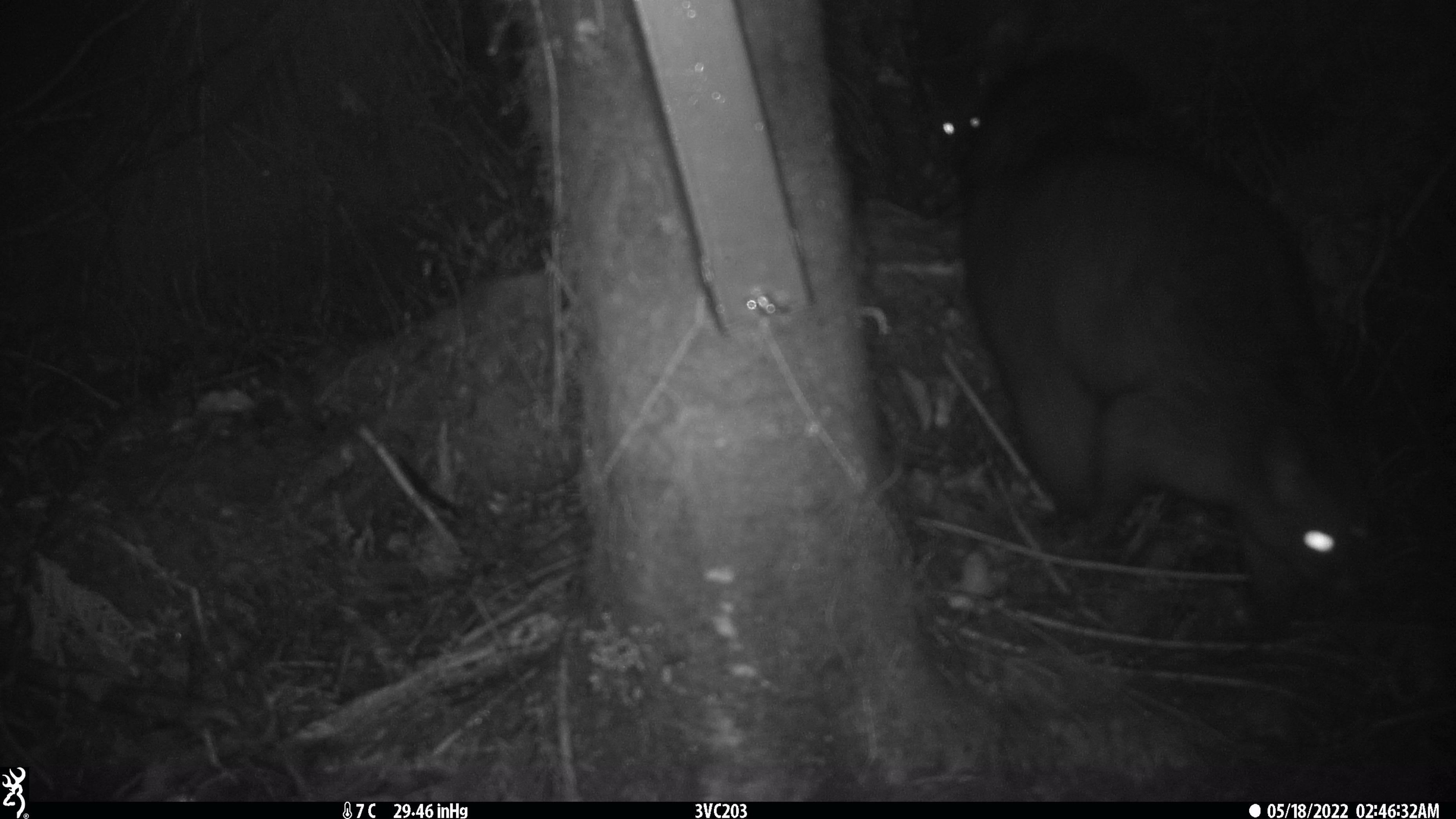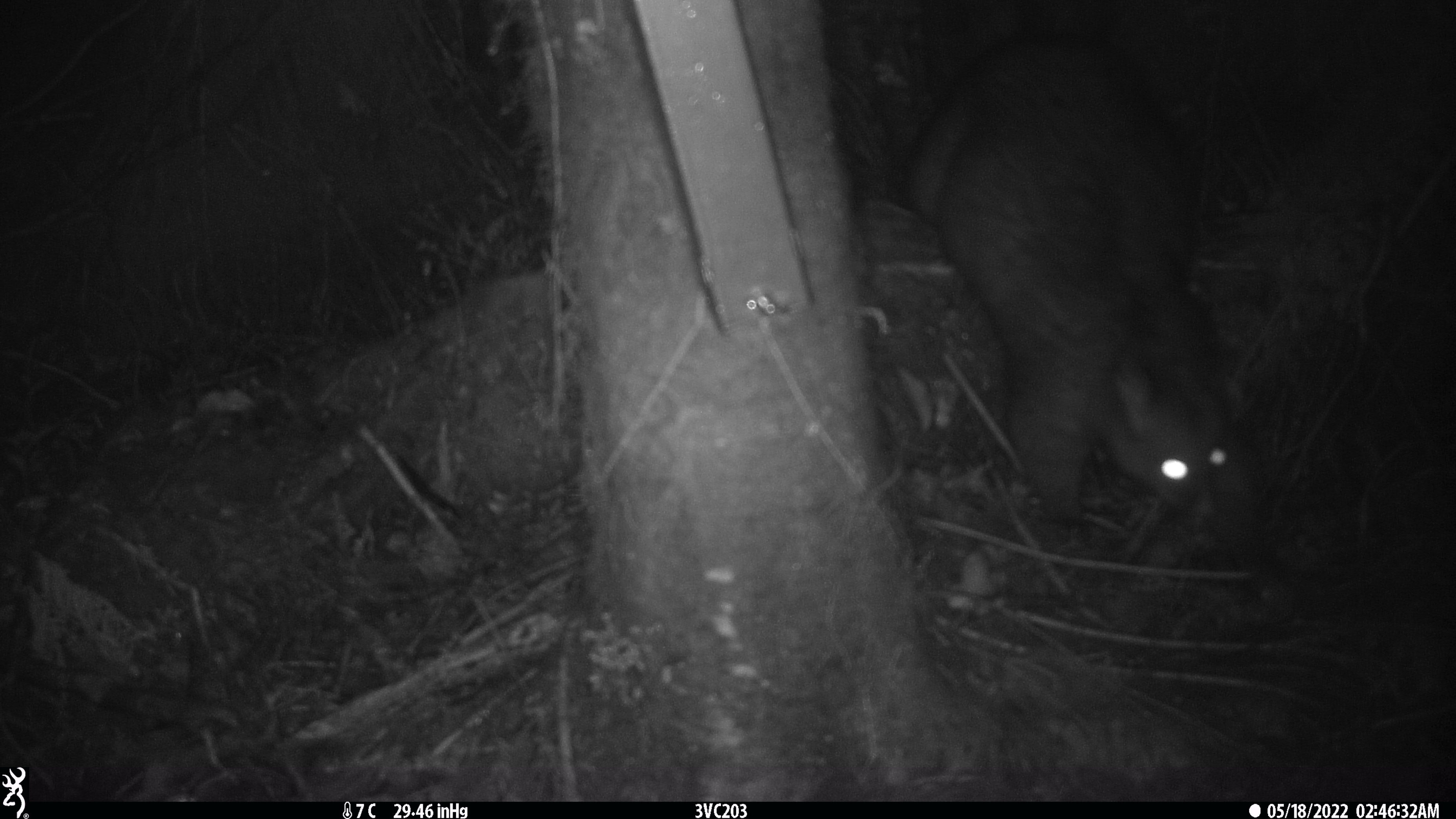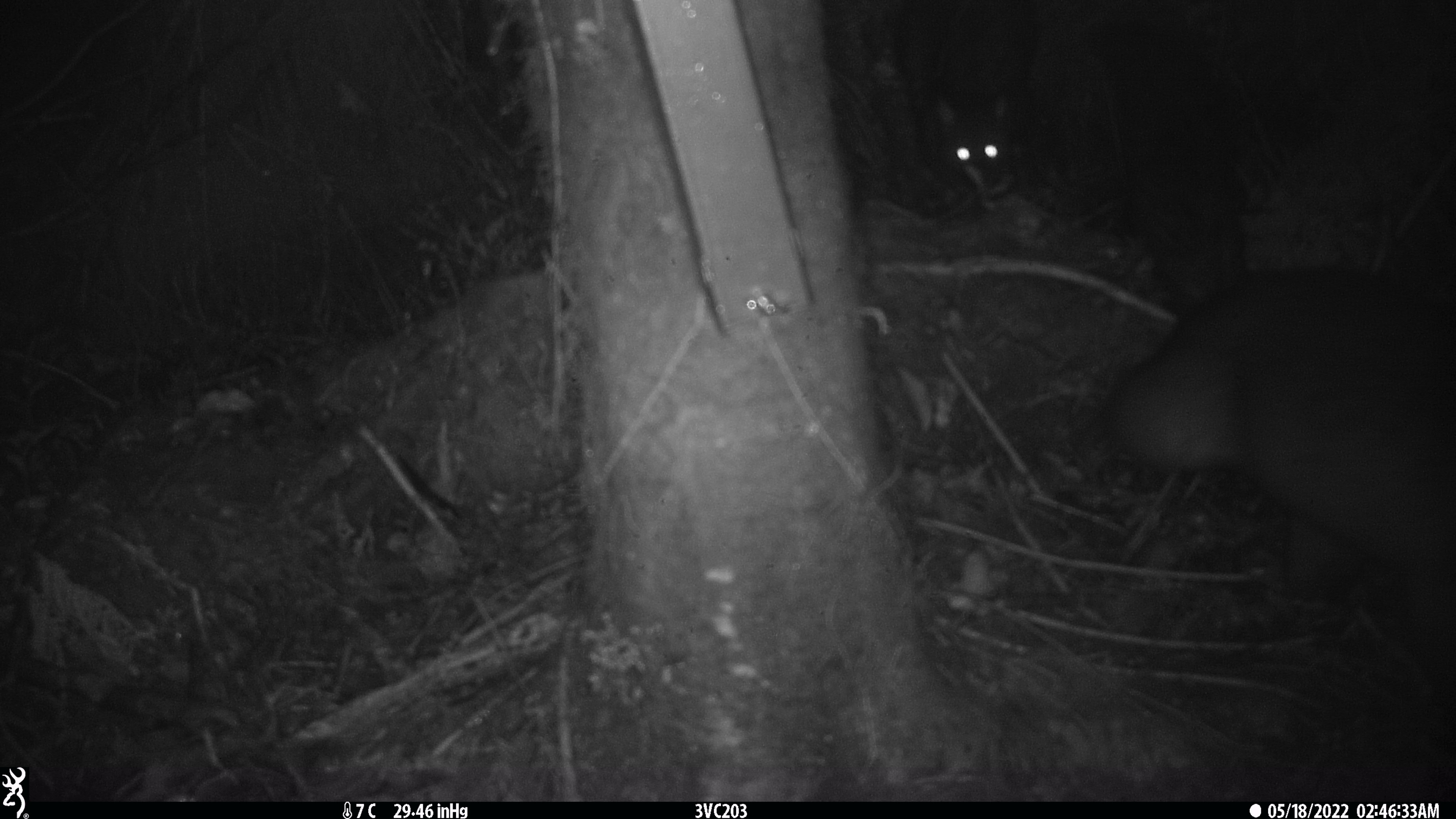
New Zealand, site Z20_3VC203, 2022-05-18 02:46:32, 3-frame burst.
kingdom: Animalia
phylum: Chordata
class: Mammalia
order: Diprotodontia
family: Phalangeridae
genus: Trichosurus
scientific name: Trichosurus vulpecula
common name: common brushtail possum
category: possum